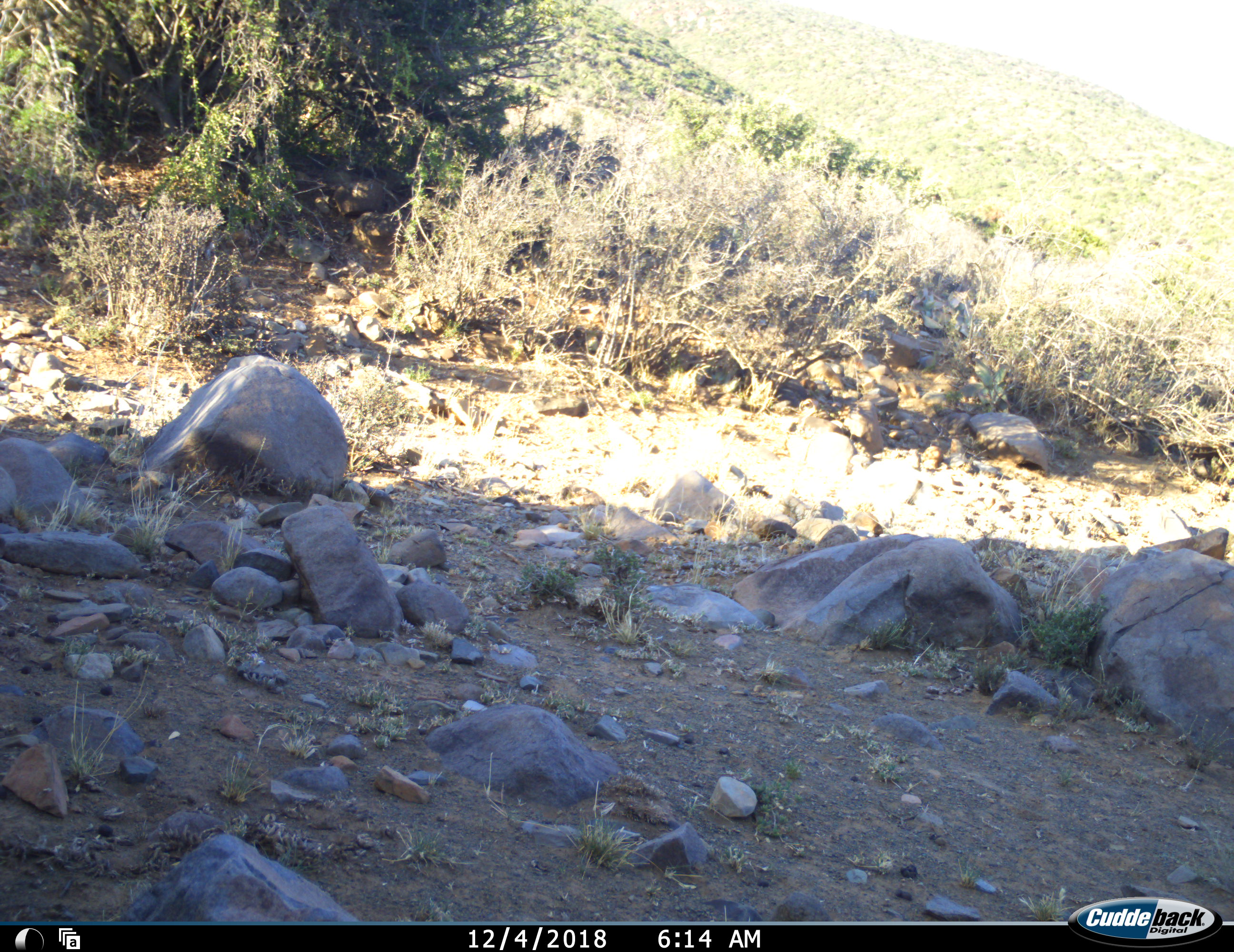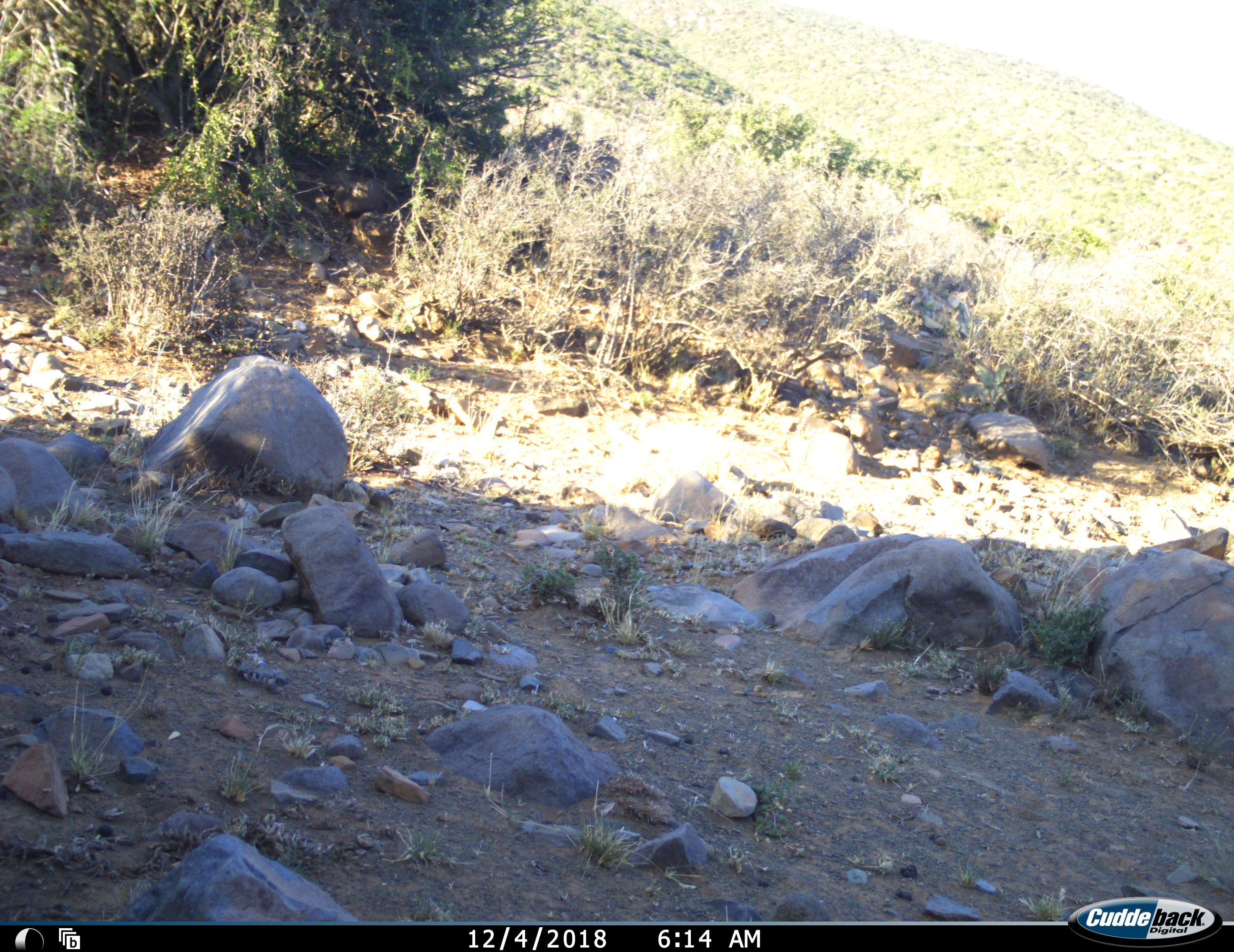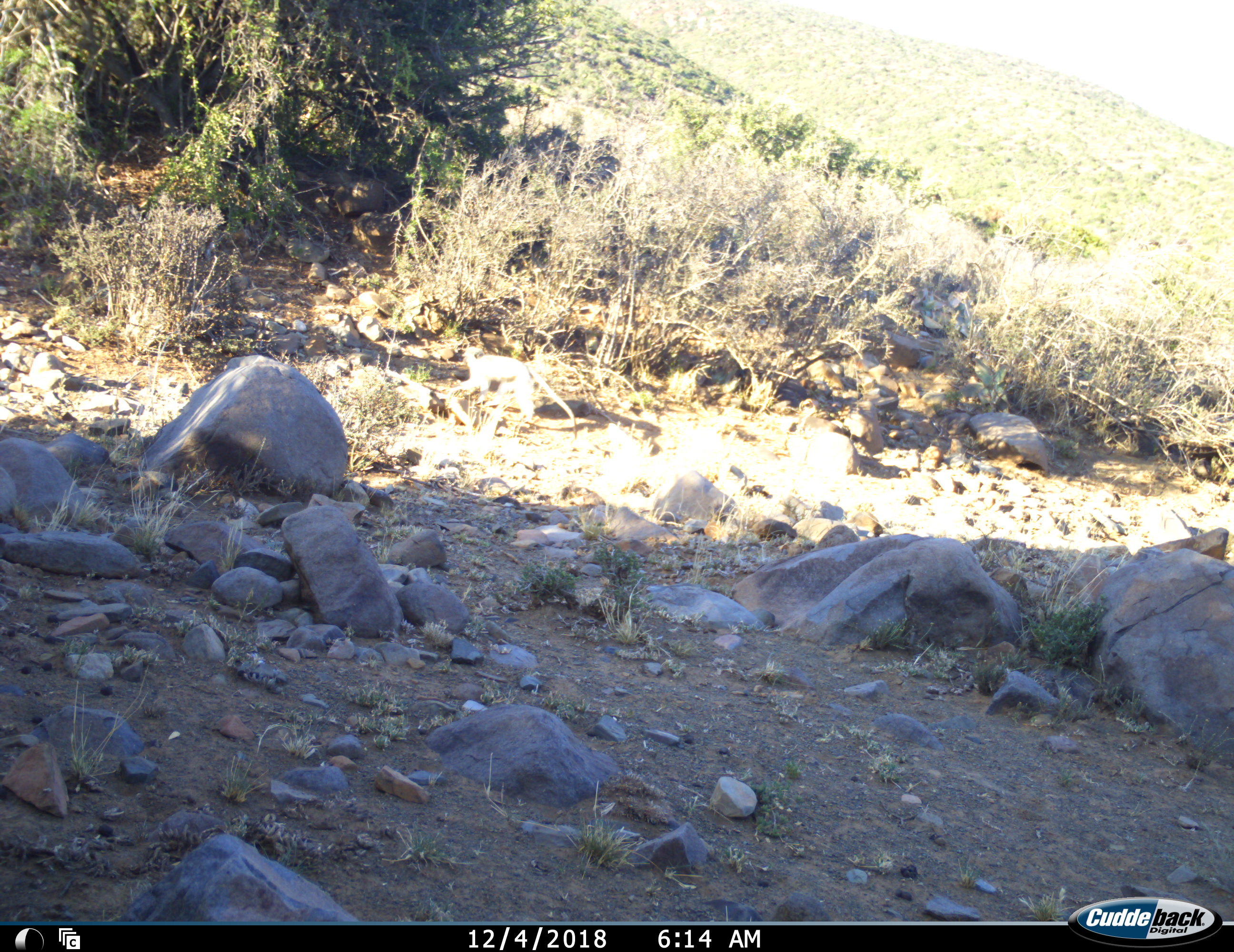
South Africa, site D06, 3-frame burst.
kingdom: Animalia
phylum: Chordata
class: Mammalia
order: Primates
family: Cercopithecidae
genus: Chlorocebus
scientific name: Chlorocebus pygerythrus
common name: vervet monkey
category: monkeyvervet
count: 1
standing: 12%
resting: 0%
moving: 100%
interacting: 0%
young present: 0%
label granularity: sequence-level